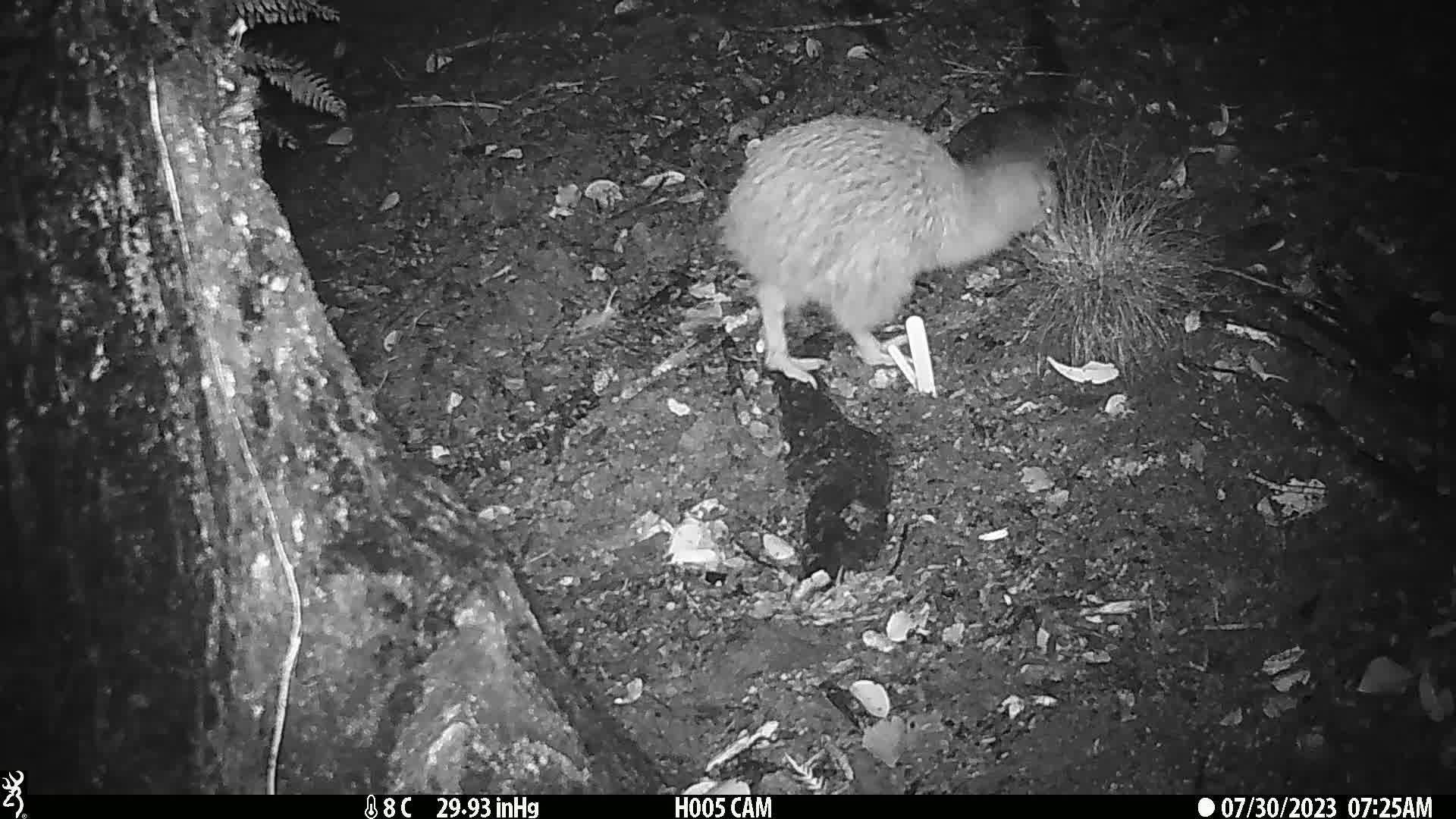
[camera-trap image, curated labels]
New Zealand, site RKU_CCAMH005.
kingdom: Animalia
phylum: Chordata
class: Aves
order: Apterygiformes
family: Apterygidae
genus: Apteryx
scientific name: Apteryx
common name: kiwi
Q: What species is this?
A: Kiwi (Apteryx).